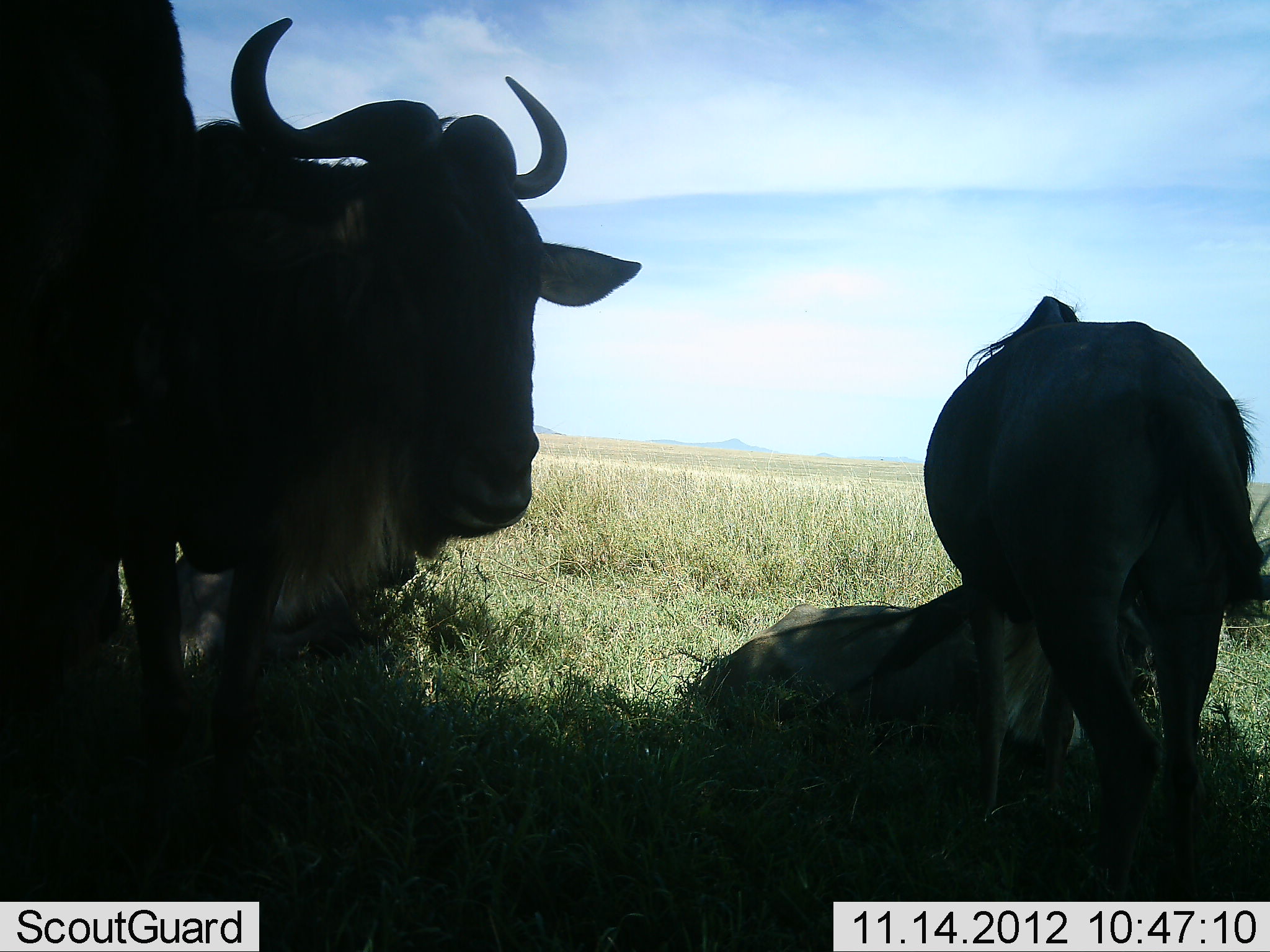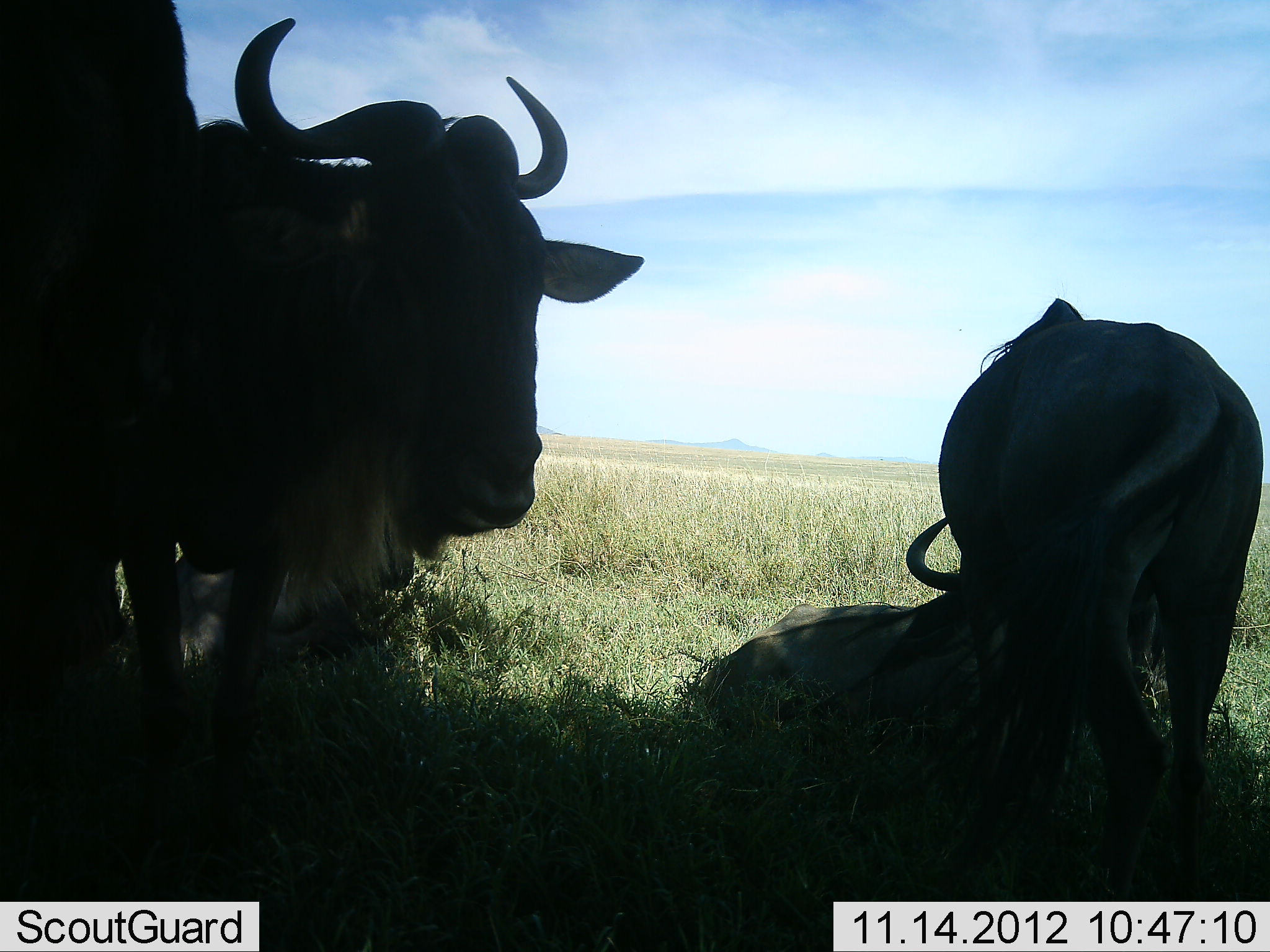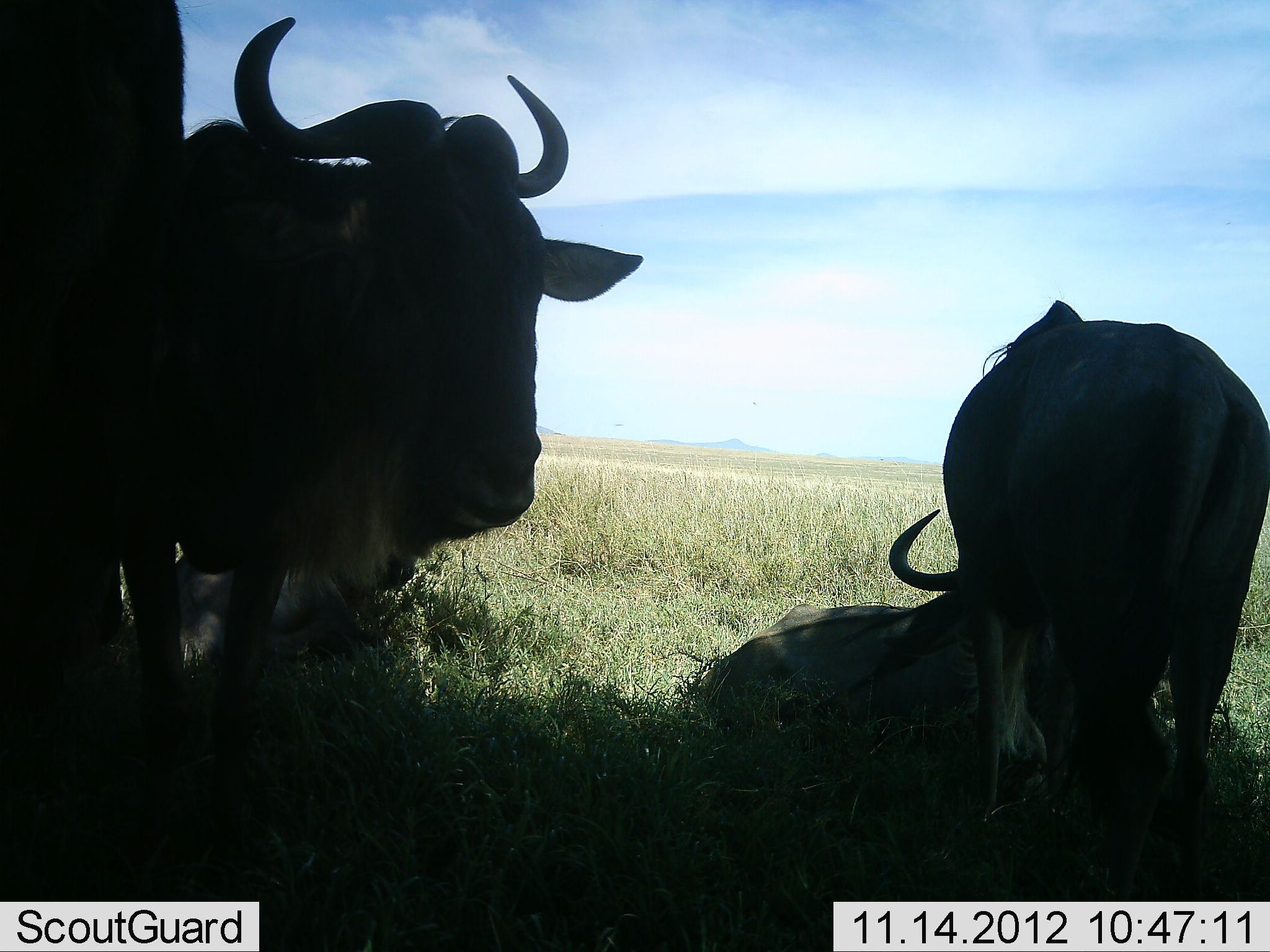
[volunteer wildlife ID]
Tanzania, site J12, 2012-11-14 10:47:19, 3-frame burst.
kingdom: Animalia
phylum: Chordata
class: Mammalia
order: Artiodactyla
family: Bovidae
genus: Connochaetes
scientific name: Connochaetes taurinus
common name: blue wildebeest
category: wildebeest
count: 4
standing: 80%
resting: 90%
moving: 0%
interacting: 0%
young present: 0%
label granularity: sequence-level